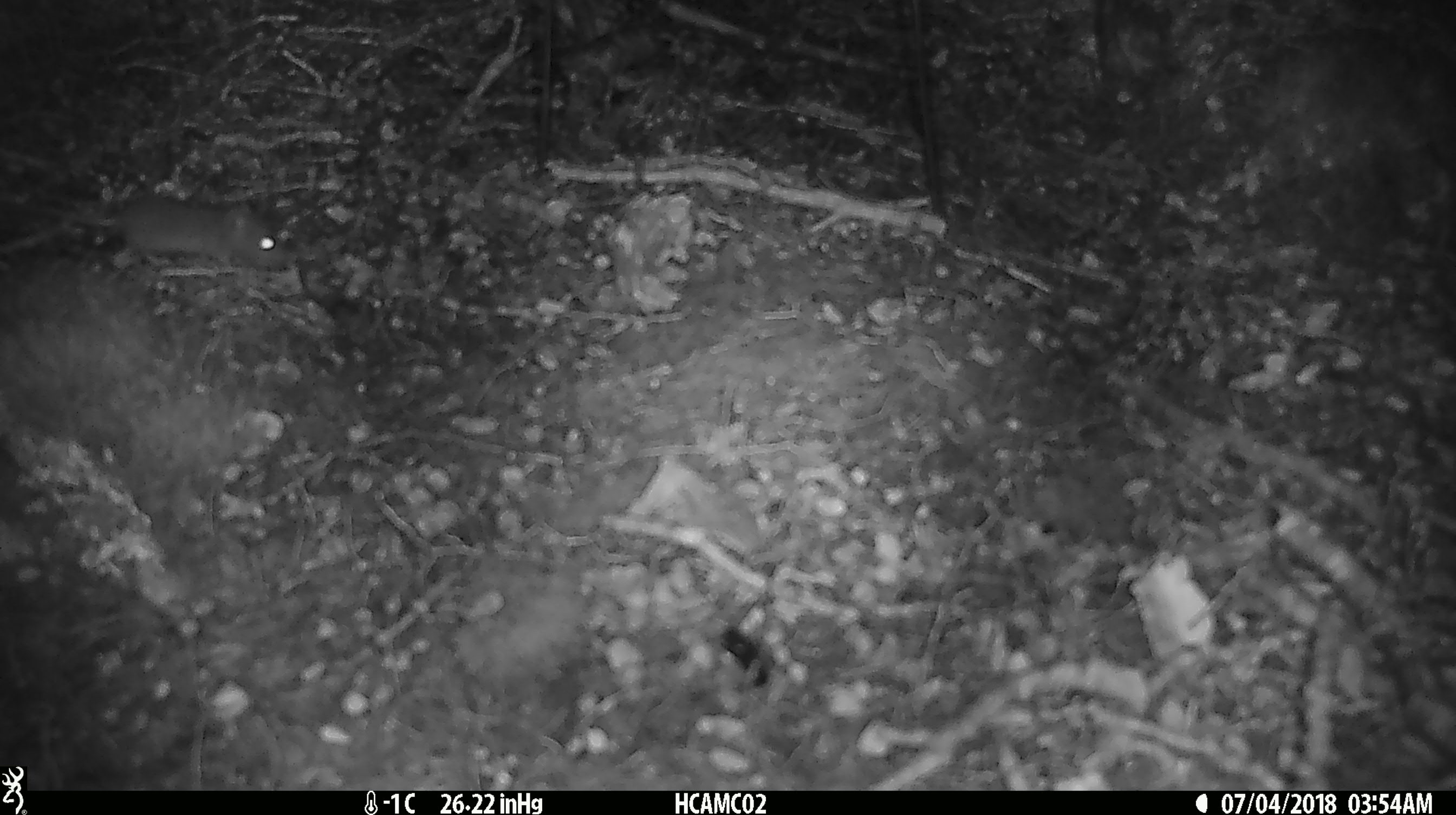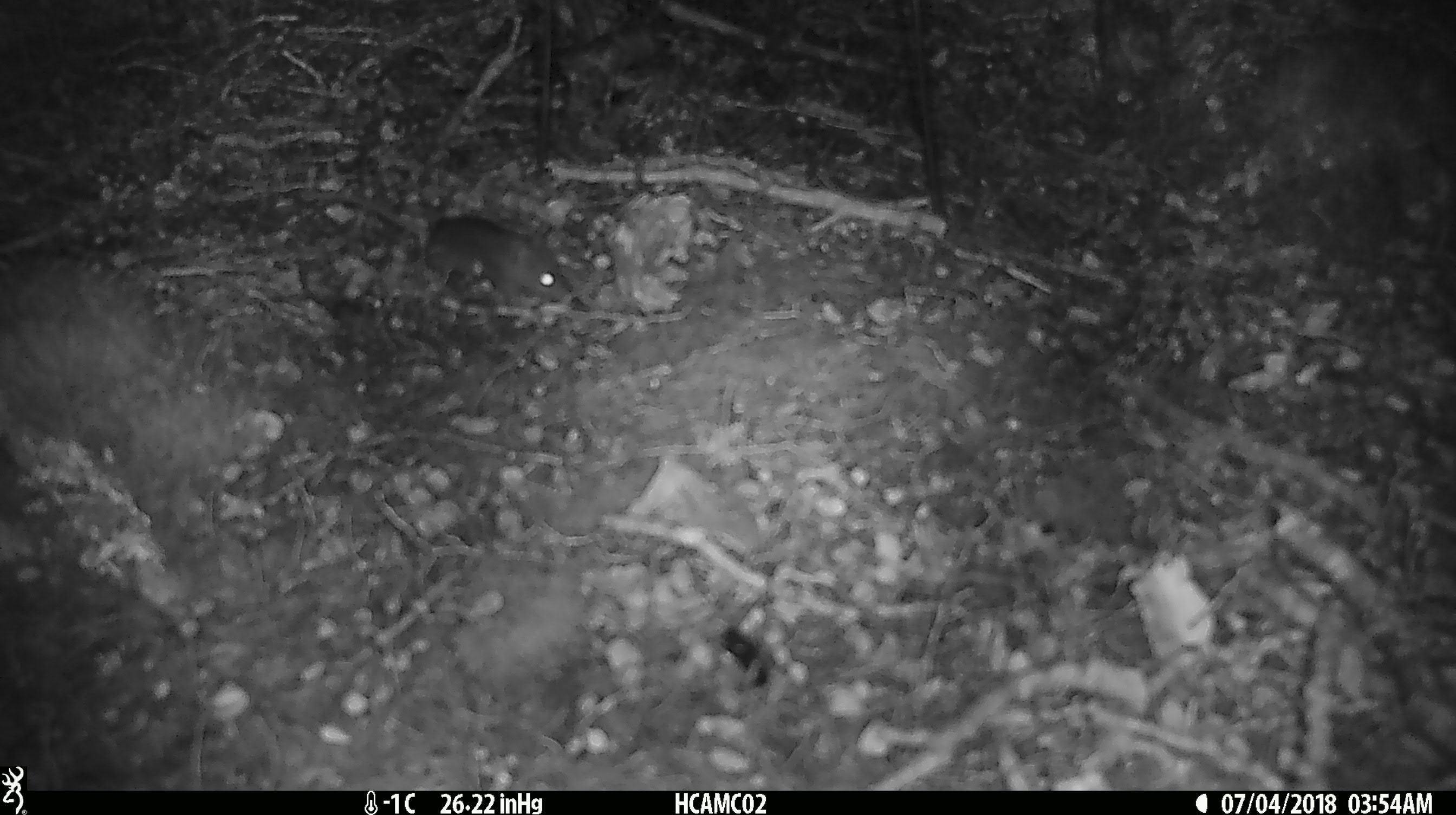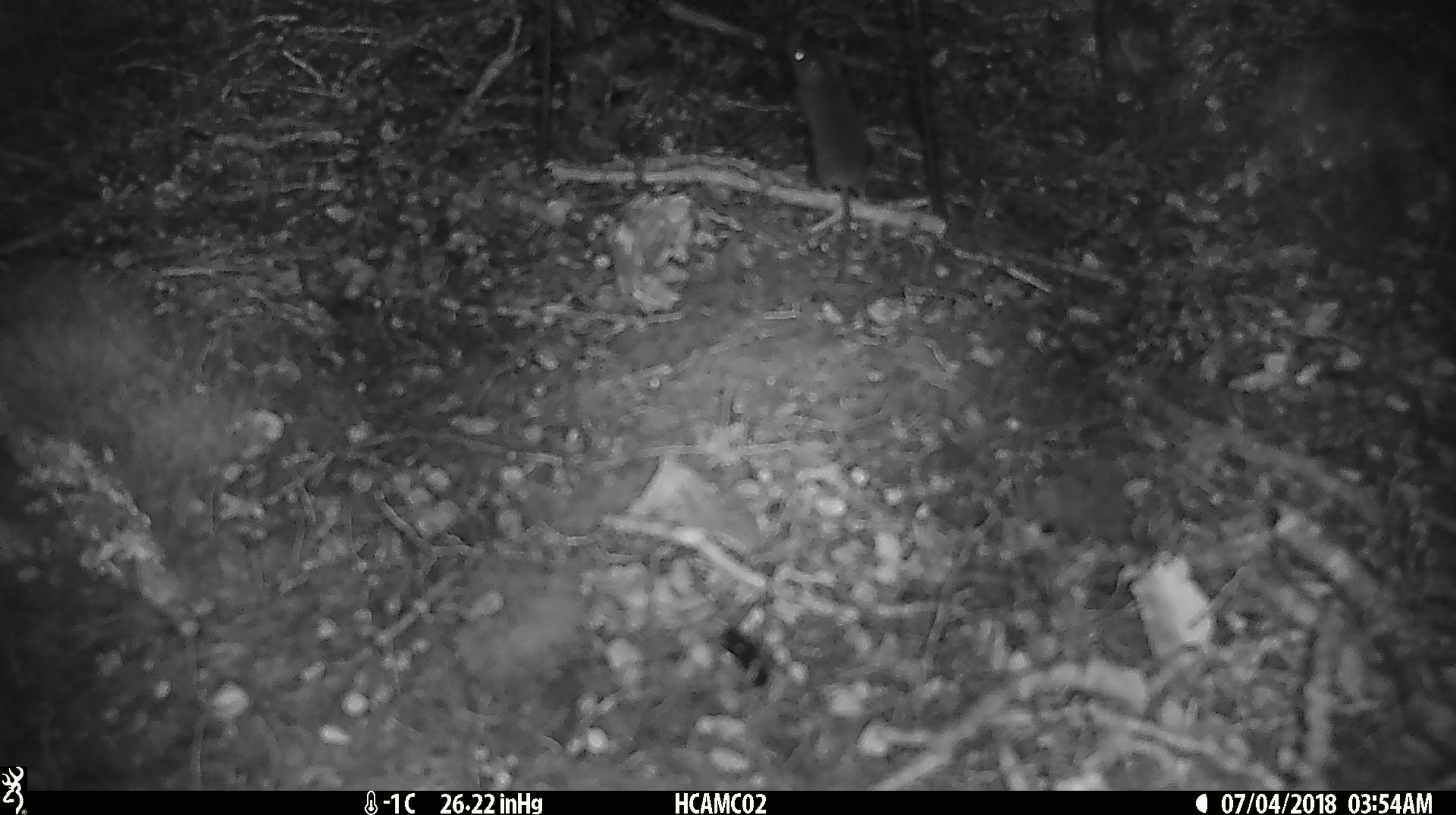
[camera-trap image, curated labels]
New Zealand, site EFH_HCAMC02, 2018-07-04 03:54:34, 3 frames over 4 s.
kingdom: Animalia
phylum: Chordata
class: Mammalia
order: Rodentia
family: Muridae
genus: Mus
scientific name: Mus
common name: mouse